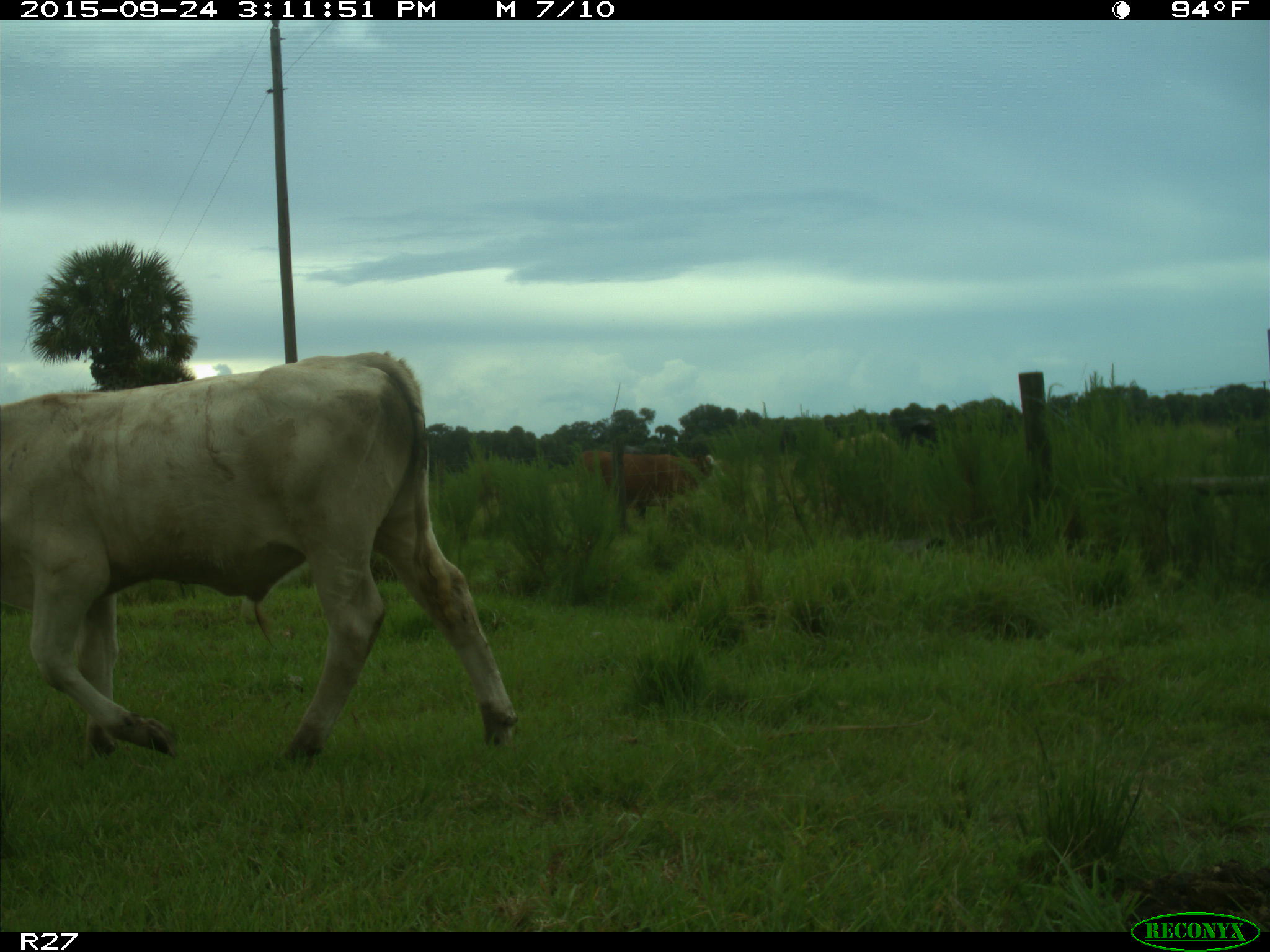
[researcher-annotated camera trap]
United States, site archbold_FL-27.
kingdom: Animalia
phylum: Chordata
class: Mammalia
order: Artiodactyla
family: Bovidae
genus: Bos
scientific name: Bos taurus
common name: domestic cow